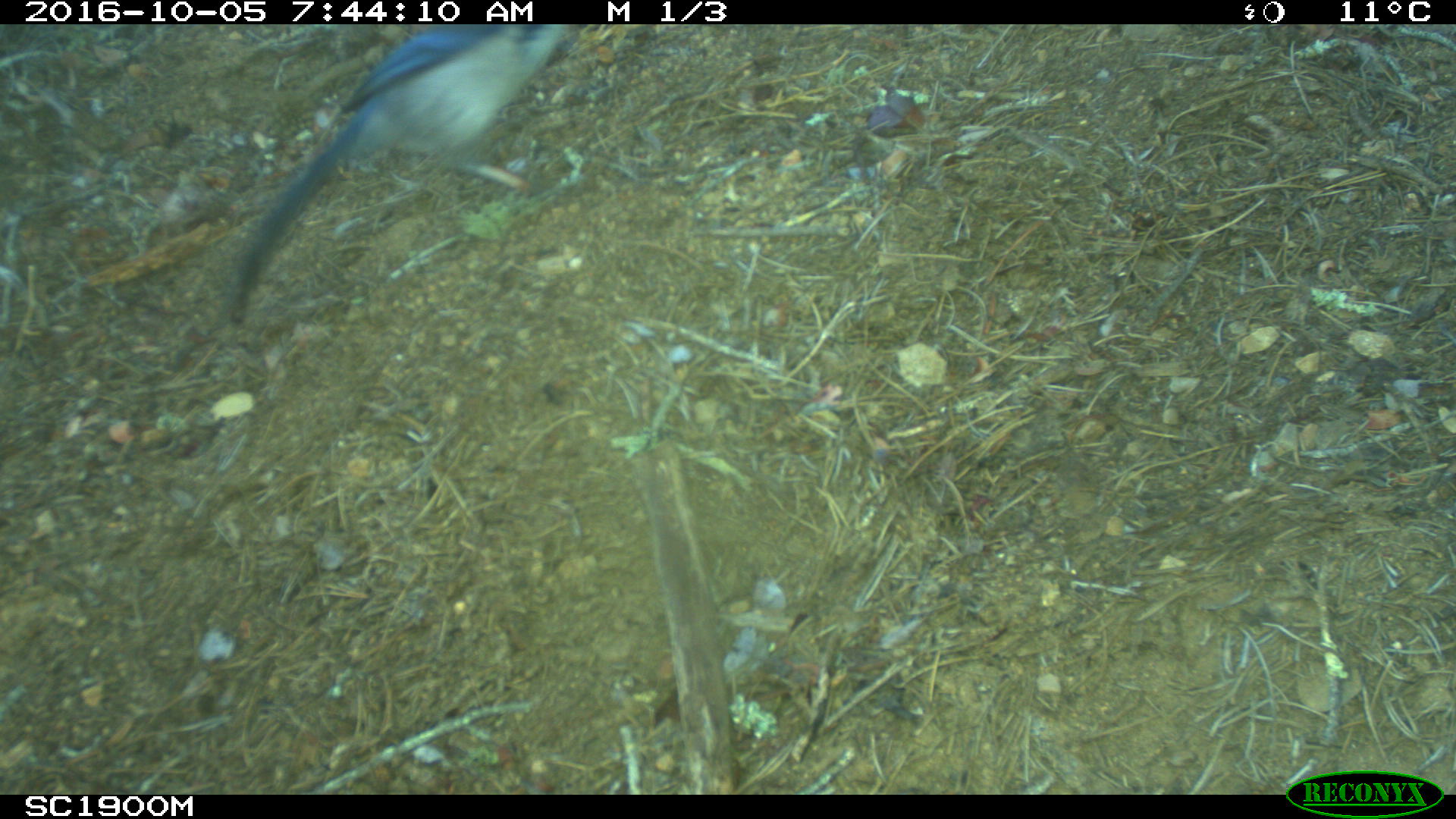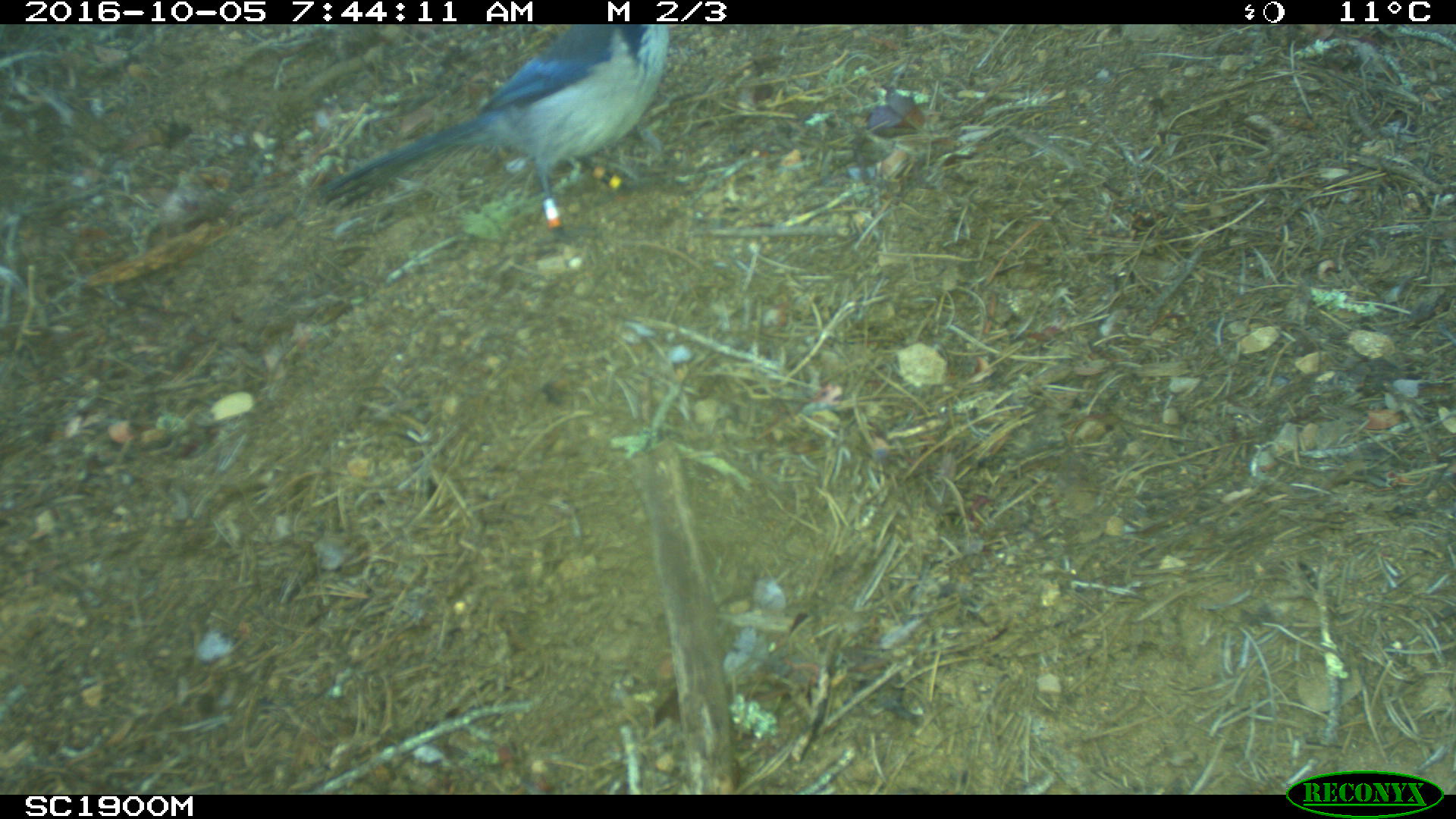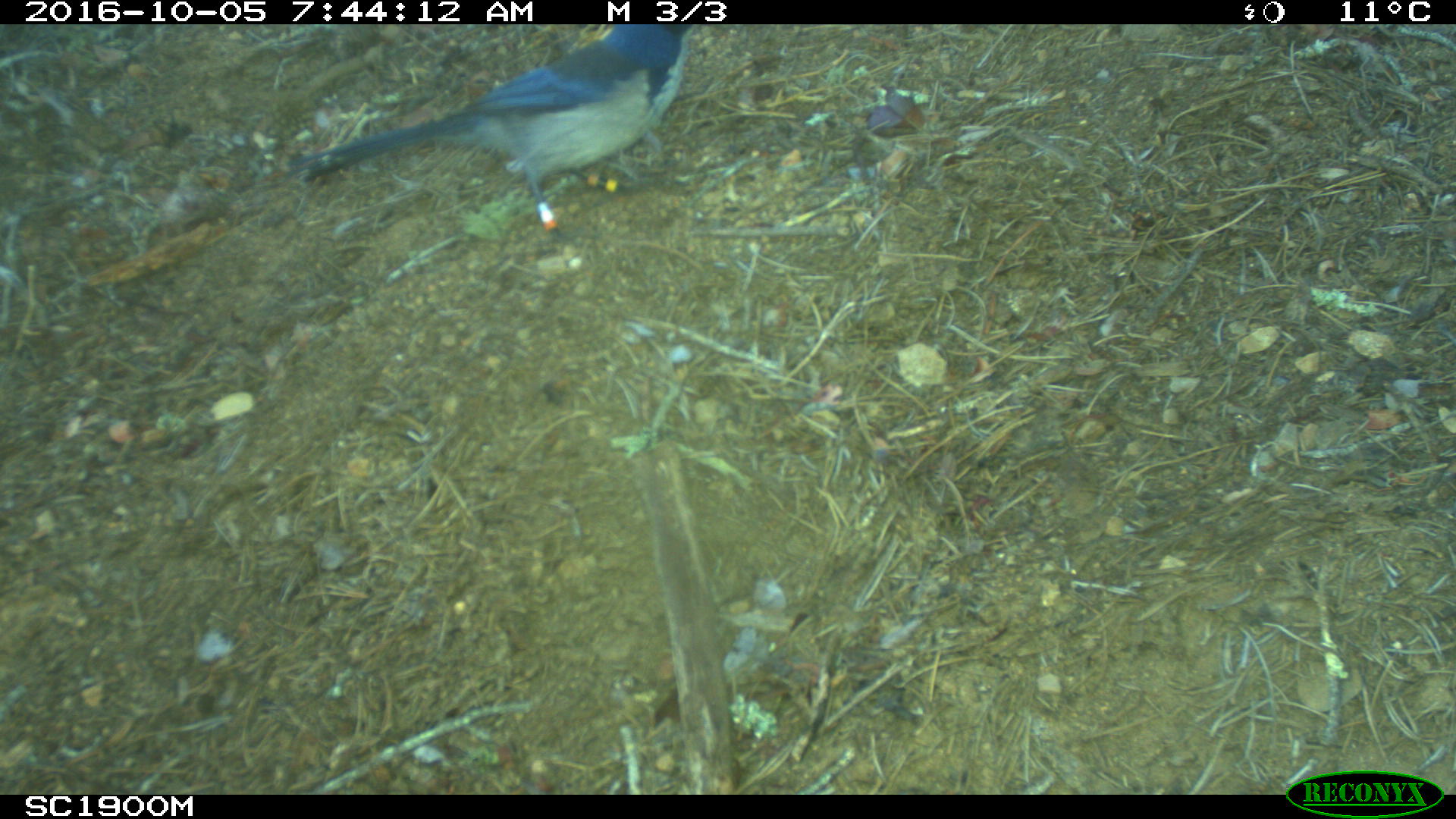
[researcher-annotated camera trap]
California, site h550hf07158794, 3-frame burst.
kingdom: Animalia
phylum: Chordata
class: Aves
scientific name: Aves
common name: bird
Bird (Aves).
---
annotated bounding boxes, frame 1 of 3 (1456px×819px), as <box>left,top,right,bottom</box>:
bird: <box>218,24,589,318</box>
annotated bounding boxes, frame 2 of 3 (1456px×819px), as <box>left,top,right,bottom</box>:
bird: <box>312,21,670,250</box>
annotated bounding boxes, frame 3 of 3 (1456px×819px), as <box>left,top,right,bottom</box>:
bird: <box>287,24,698,245</box>